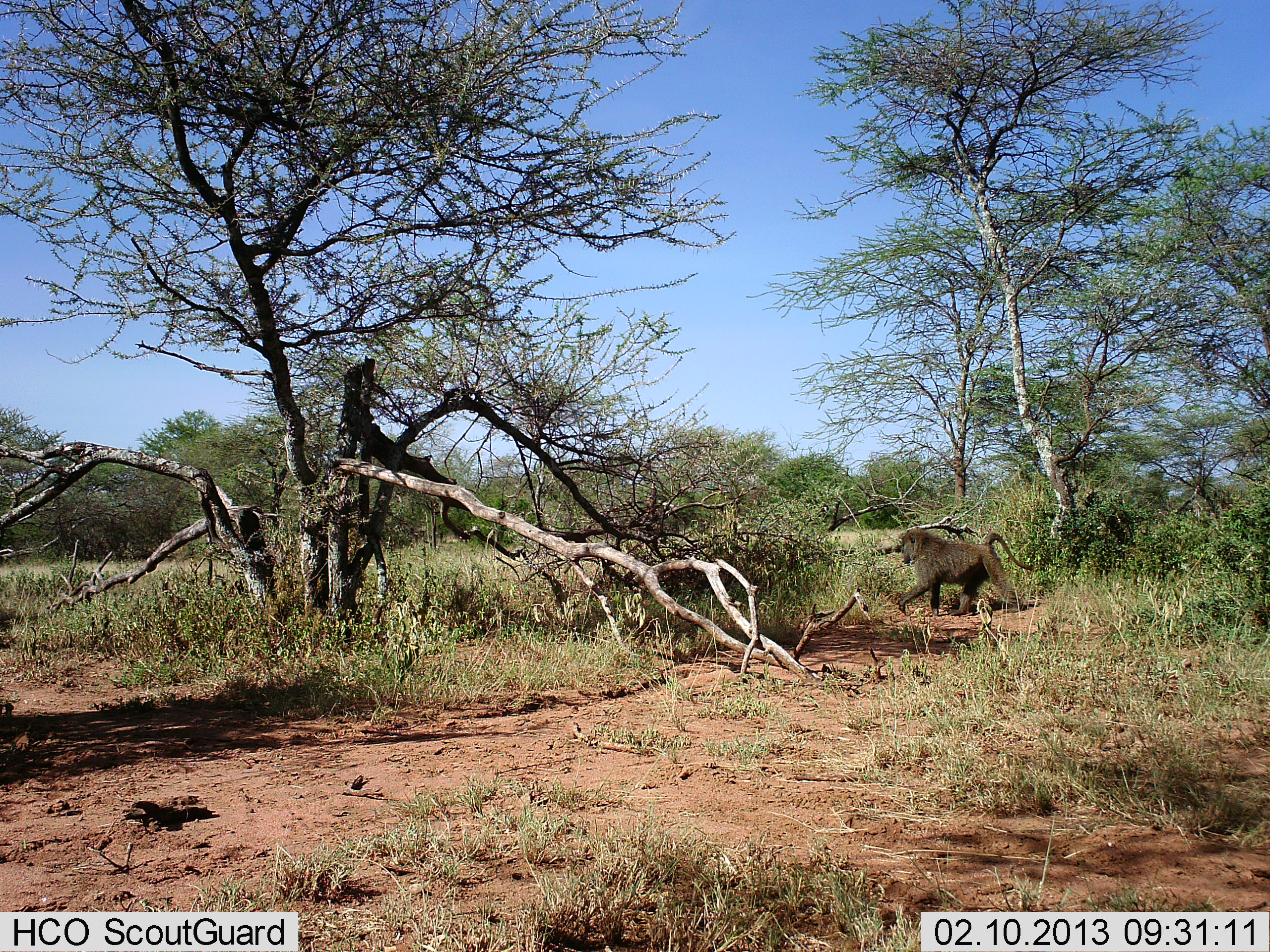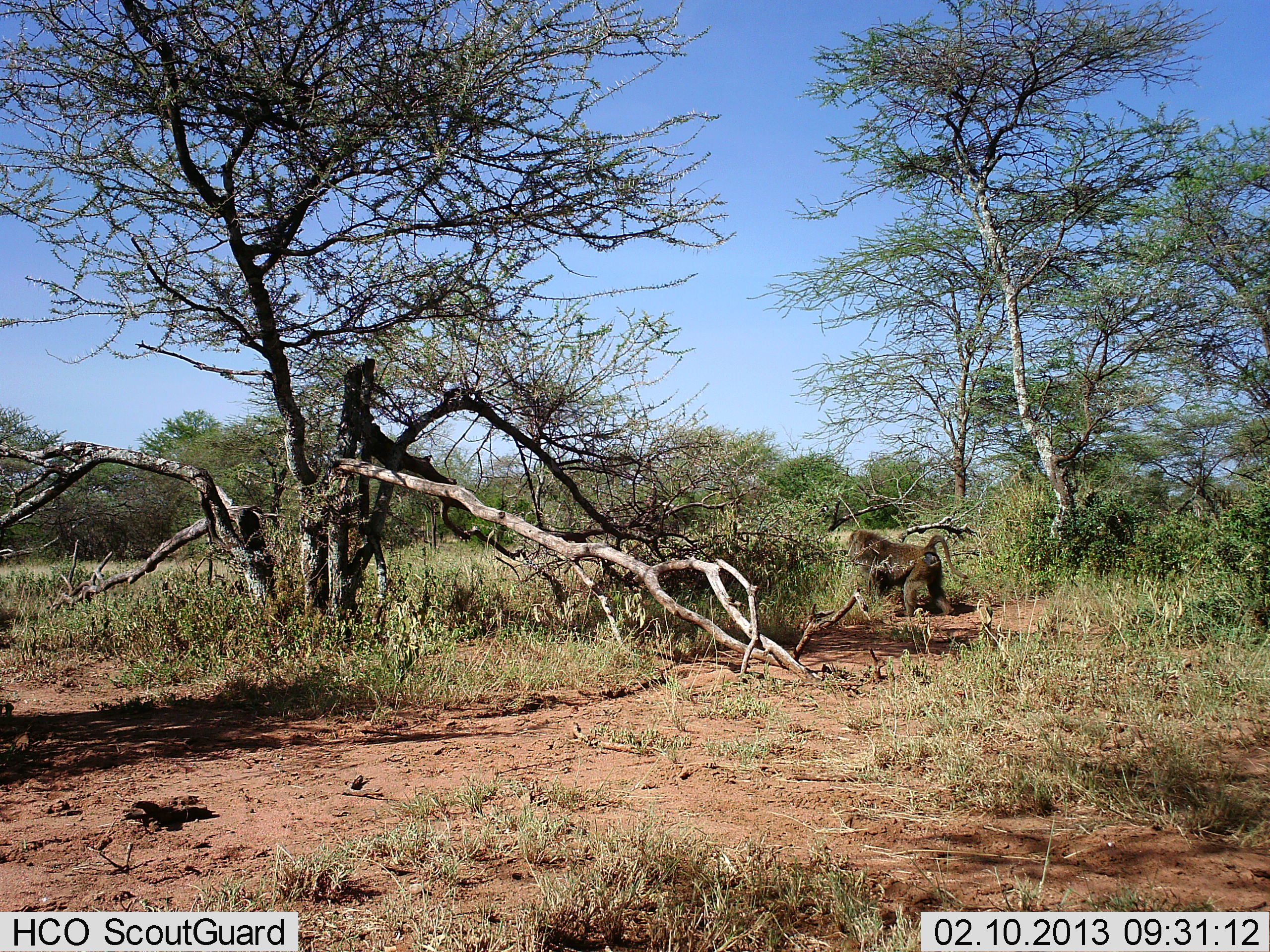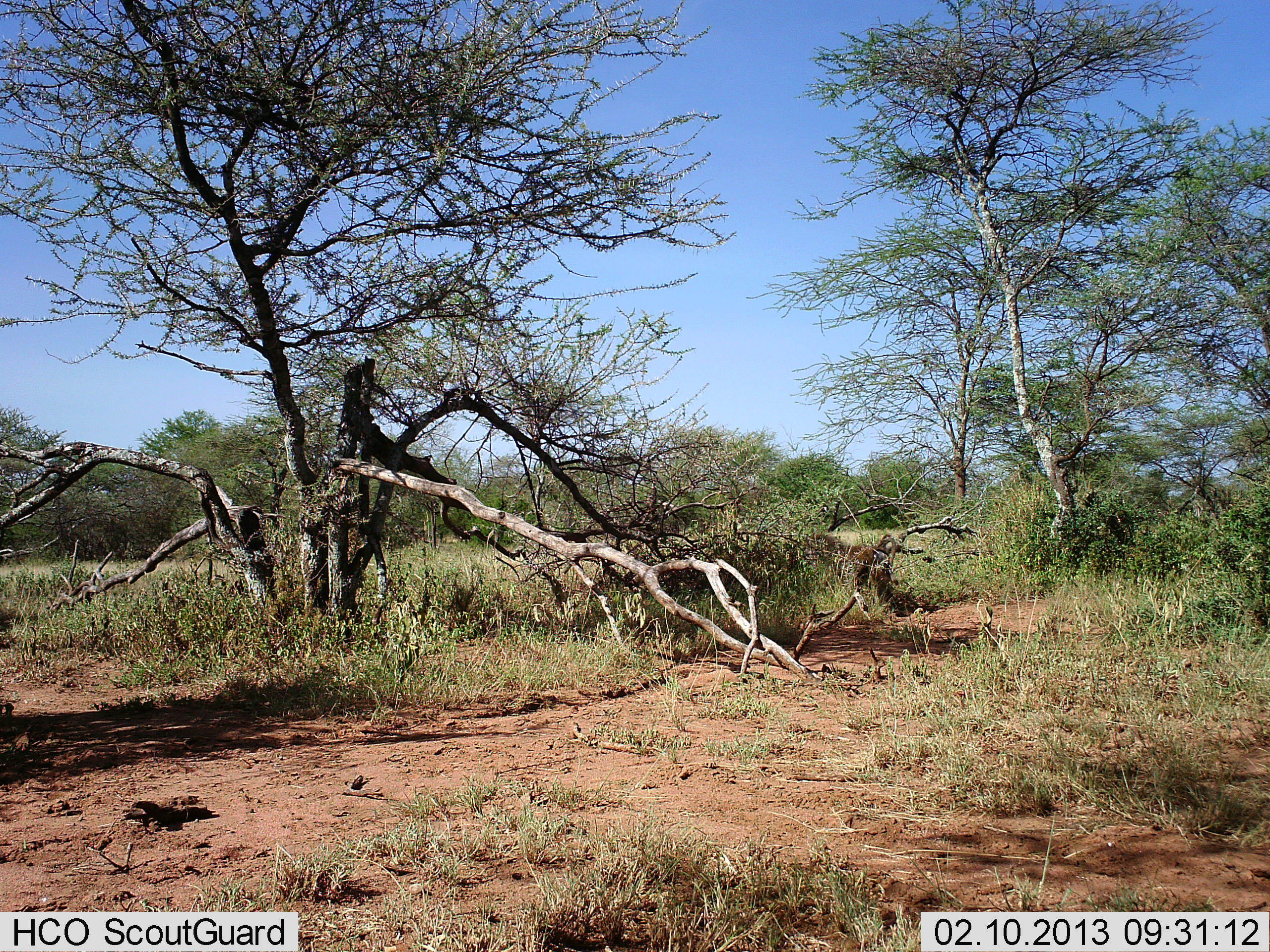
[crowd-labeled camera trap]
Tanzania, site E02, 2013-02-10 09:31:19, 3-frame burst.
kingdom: Animalia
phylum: Chordata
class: Mammalia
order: Primates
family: Cercopithecidae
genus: Papio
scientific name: Papio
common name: baboon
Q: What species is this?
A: Baboon (Papio).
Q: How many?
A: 1.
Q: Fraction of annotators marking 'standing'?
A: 4%.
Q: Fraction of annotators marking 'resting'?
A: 0%.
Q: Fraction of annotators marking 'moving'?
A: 100%.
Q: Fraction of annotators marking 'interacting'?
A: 0%.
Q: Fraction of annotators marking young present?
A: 0%.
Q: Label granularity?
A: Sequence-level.